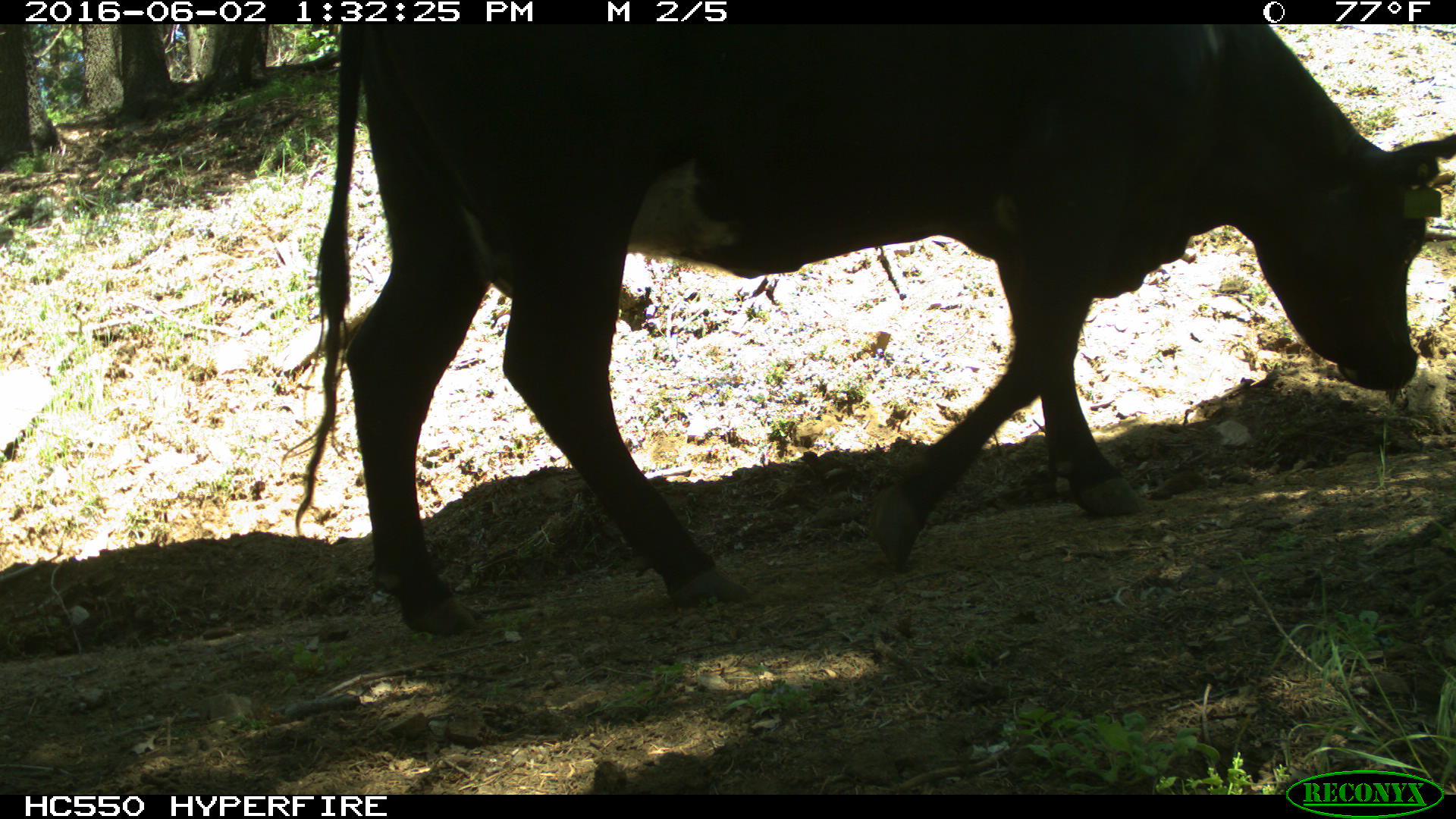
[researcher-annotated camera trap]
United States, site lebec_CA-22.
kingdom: Animalia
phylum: Chordata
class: Mammalia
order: Artiodactyla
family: Bovidae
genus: Bos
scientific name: Bos taurus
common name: domestic cow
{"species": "Bos taurus (domestic cow)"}